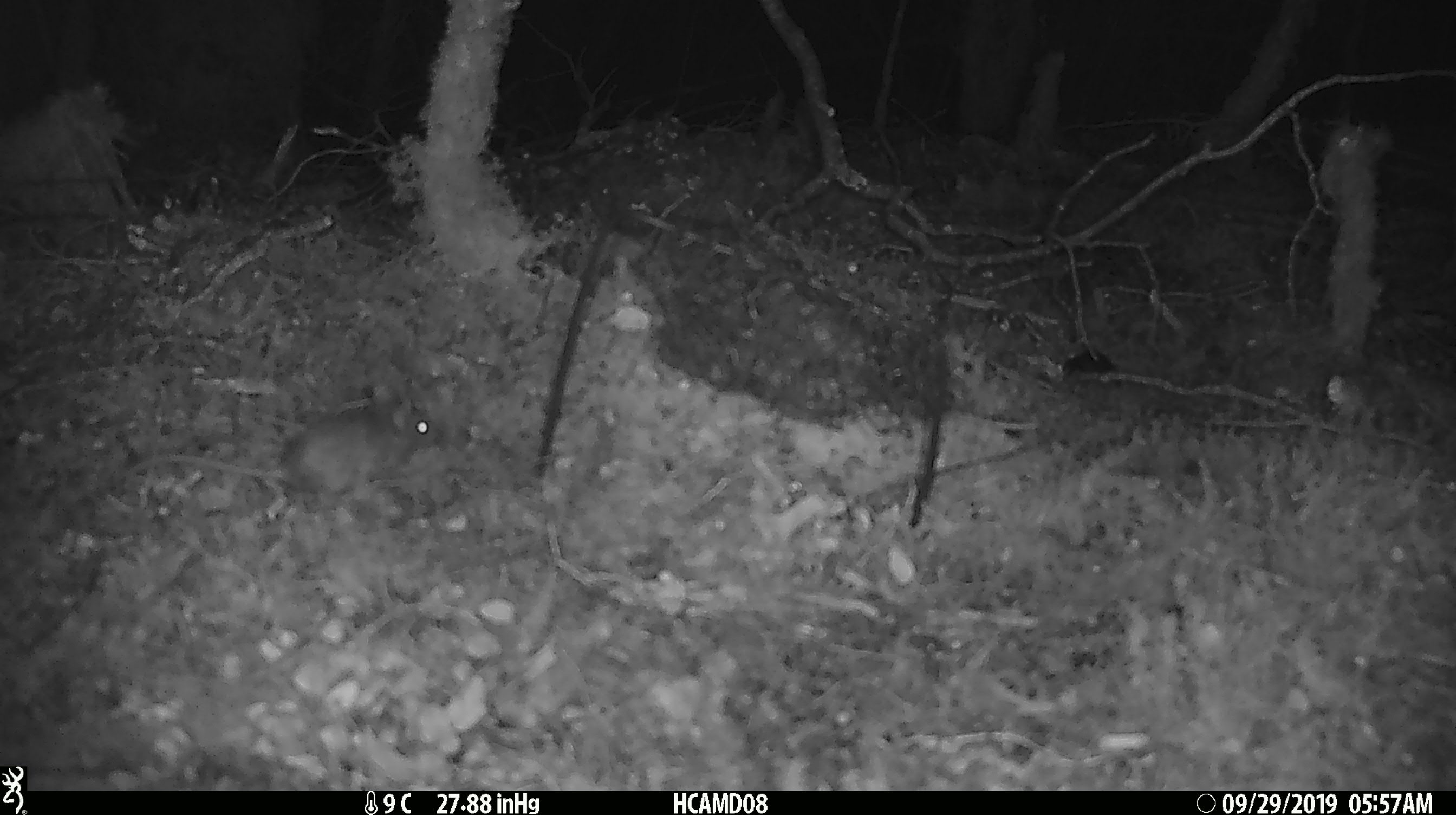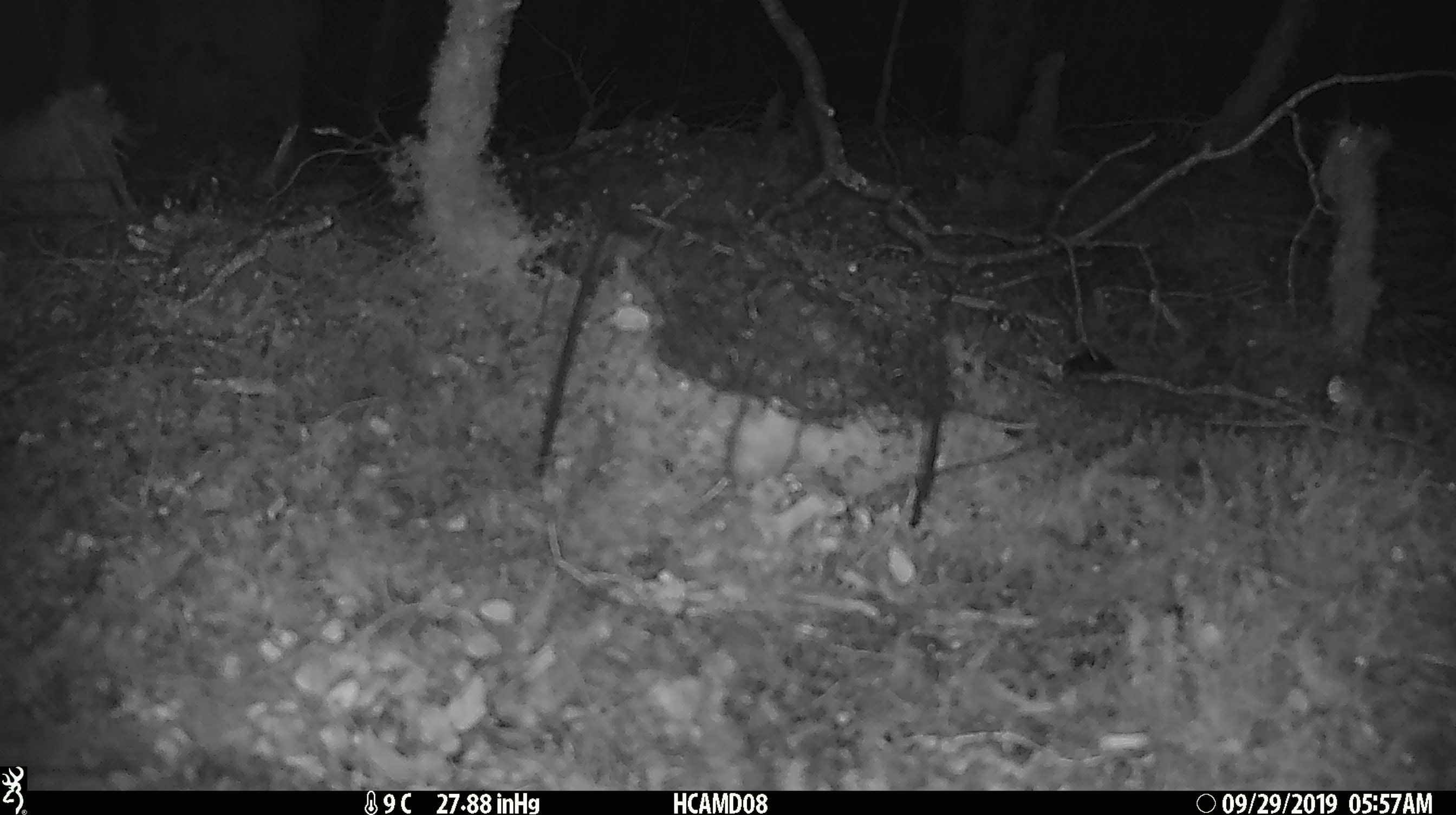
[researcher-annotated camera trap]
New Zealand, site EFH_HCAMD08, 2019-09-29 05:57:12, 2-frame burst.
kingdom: Animalia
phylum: Chordata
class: Mammalia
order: Rodentia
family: Muridae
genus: Mus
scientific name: Mus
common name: mouse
Mouse (Mus).